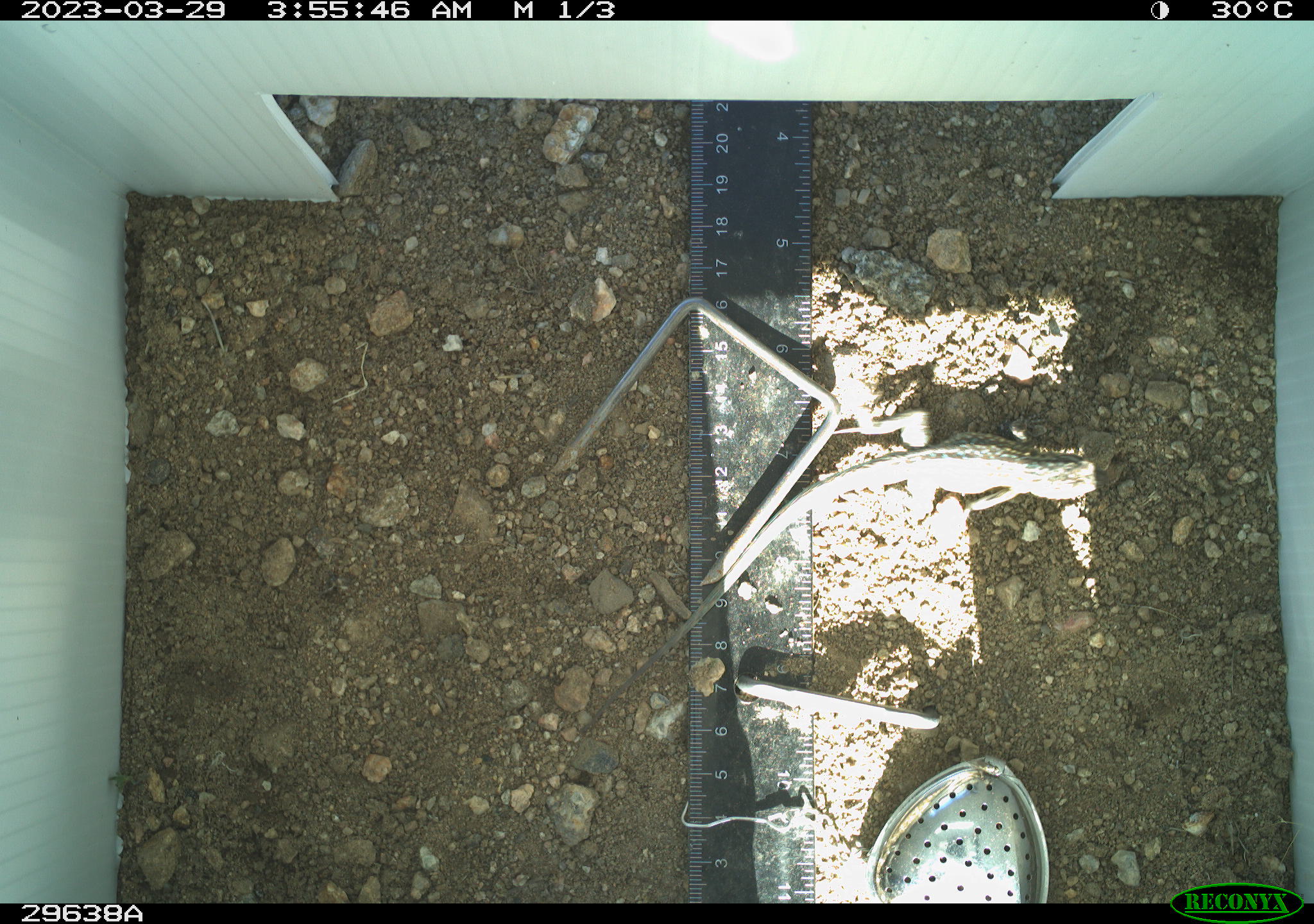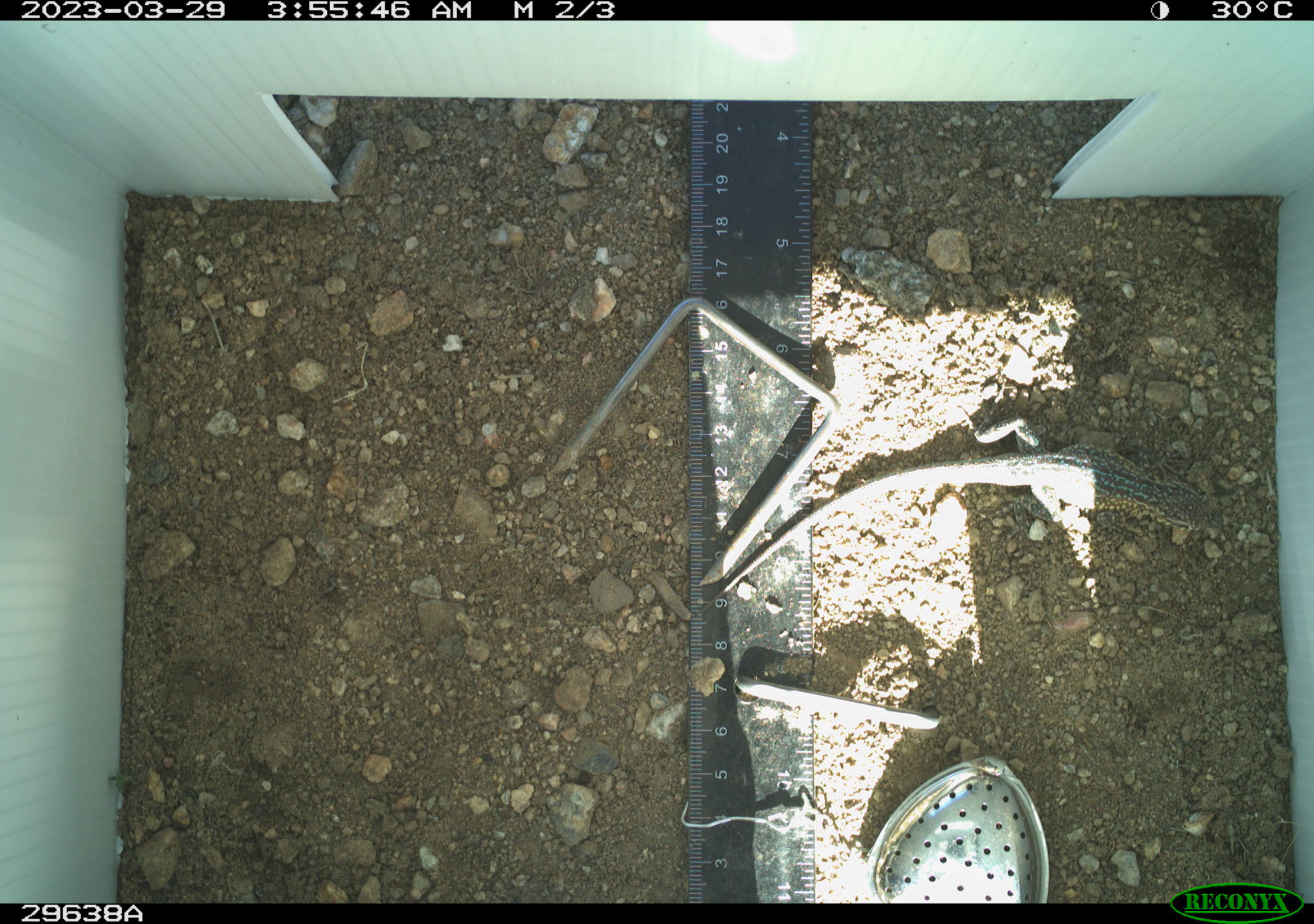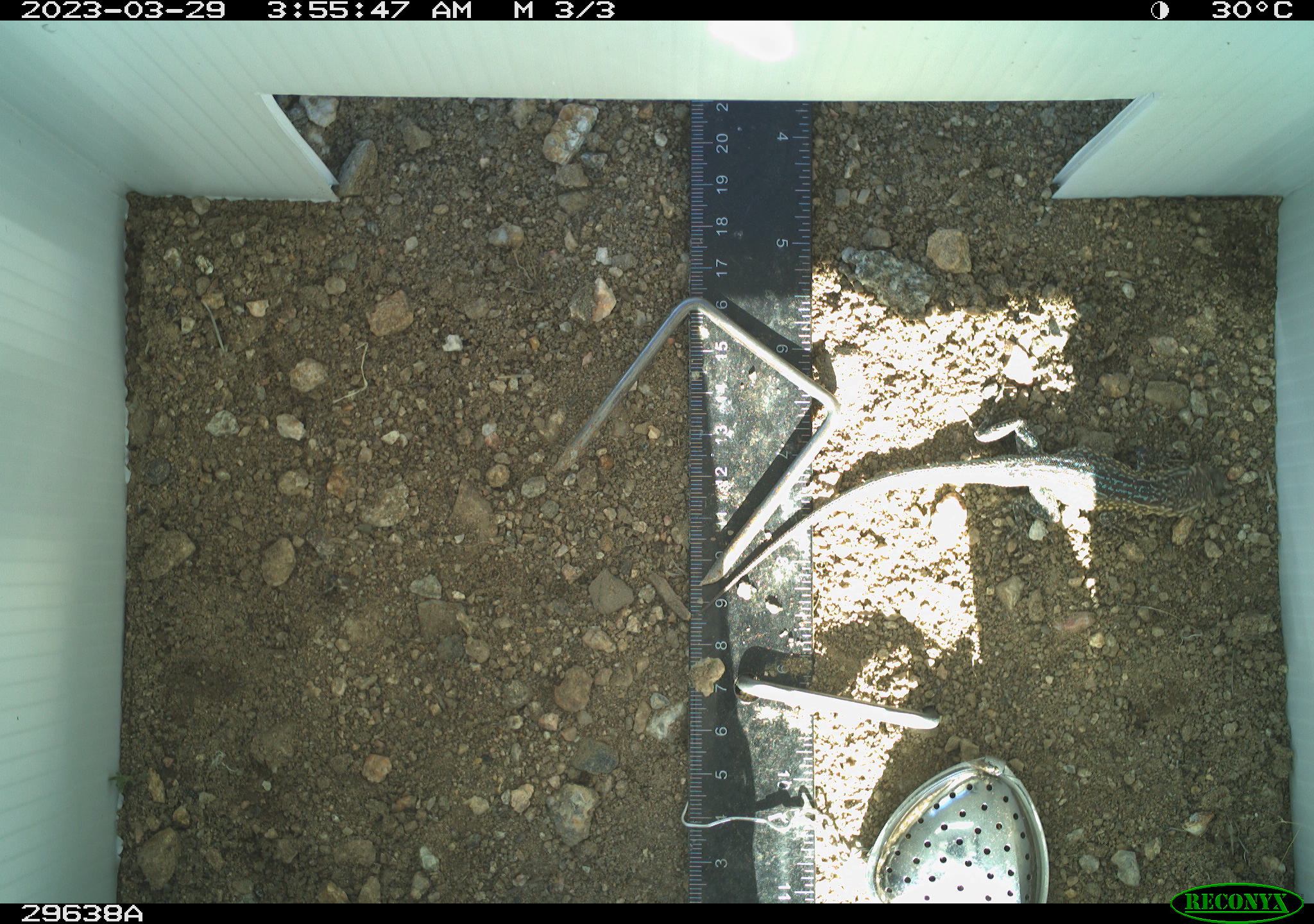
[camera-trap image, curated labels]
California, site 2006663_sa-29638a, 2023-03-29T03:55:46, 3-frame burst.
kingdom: Animalia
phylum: Chordata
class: Reptilia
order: Squamata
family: Phrynosomatidae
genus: Uta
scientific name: Uta stansburiana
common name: common side-blotched lizard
Common side-blotched lizard (Uta stansburiana).